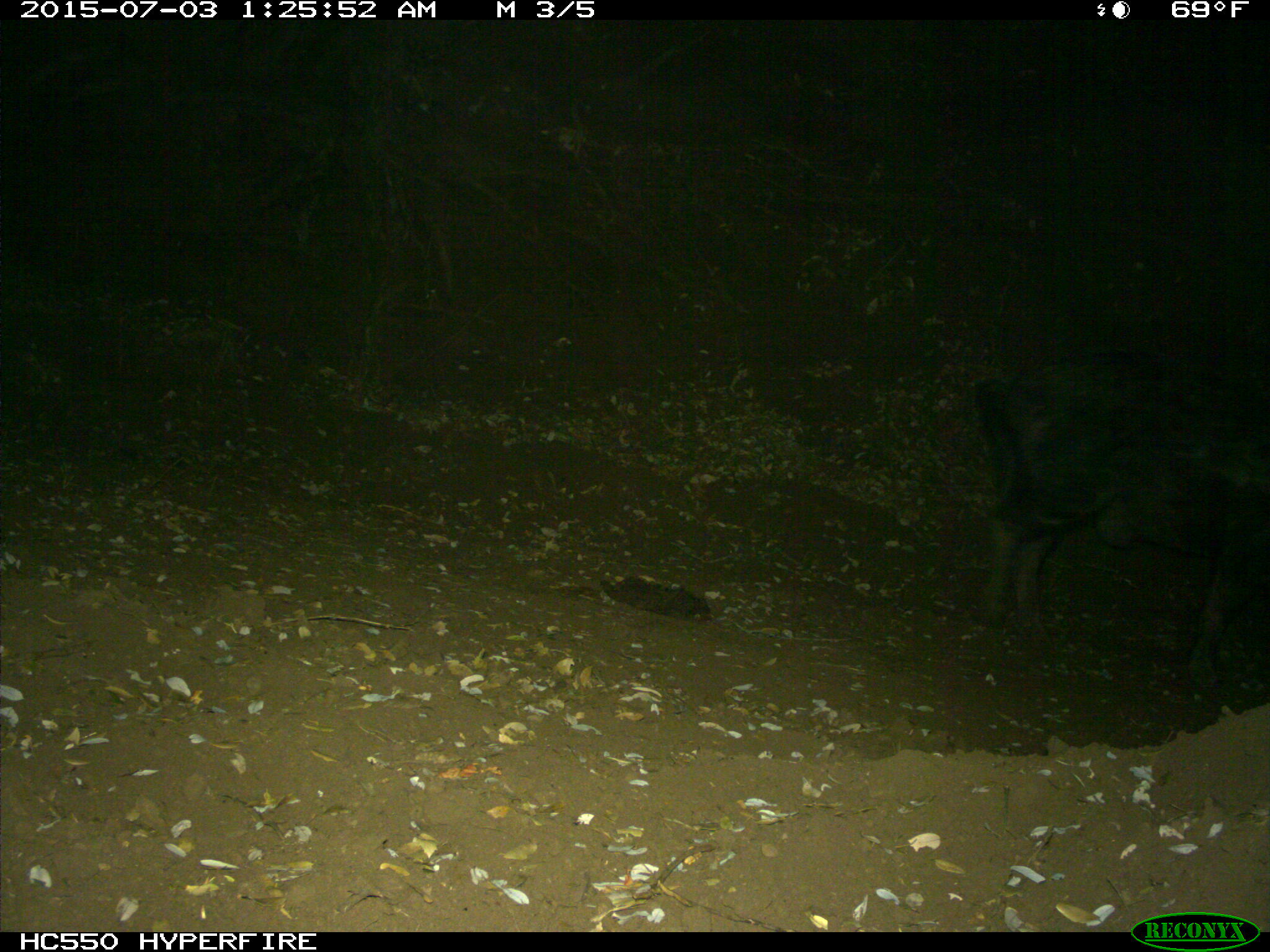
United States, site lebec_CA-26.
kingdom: Animalia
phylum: Chordata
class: Mammalia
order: Artiodactyla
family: Suidae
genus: Sus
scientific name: Sus scrofa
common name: wild boar